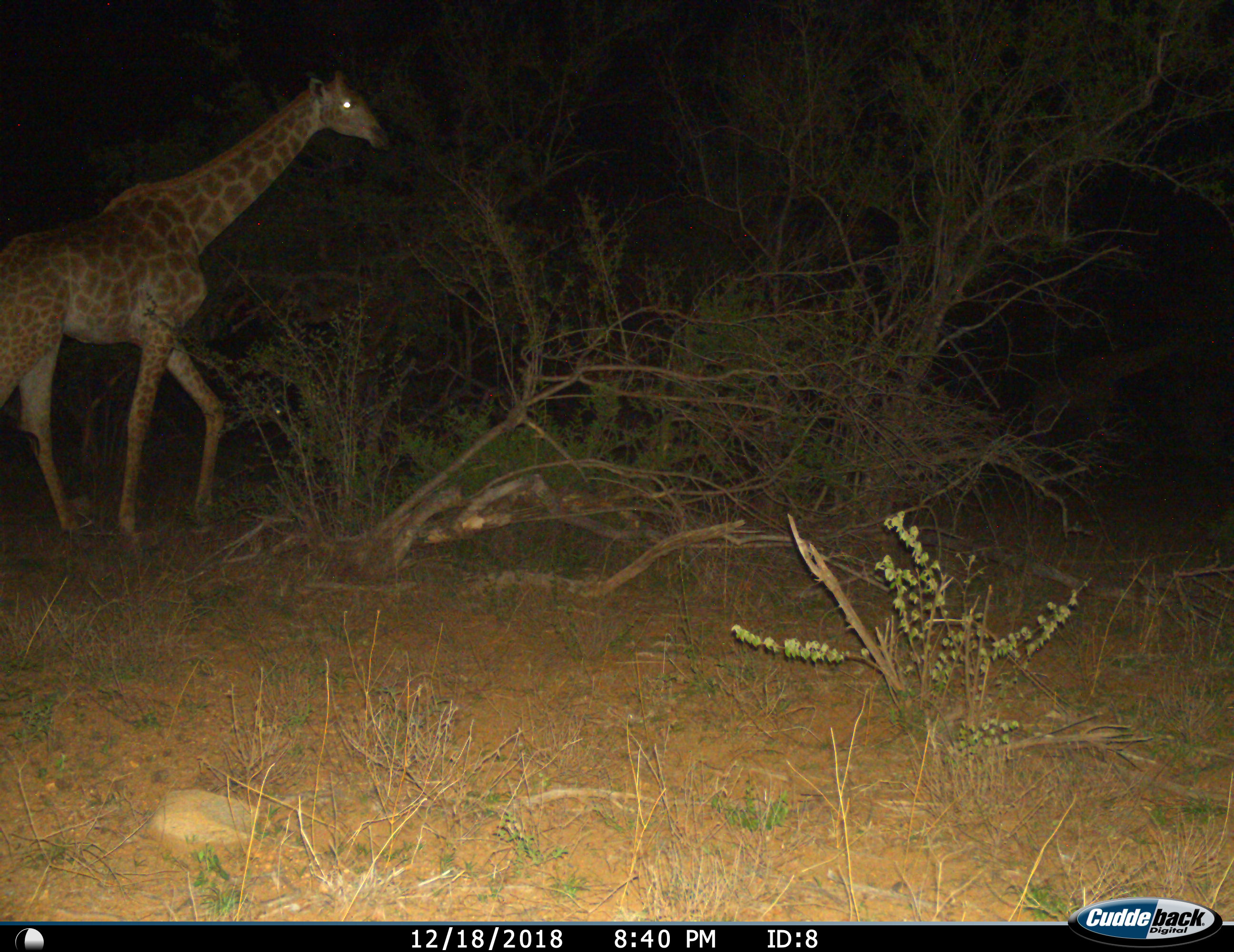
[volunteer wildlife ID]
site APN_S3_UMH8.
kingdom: Animalia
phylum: Chordata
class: Mammalia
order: Artiodactyla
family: Giraffidae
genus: Giraffa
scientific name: Giraffa camelopardalis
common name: giraffe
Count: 1.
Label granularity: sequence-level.